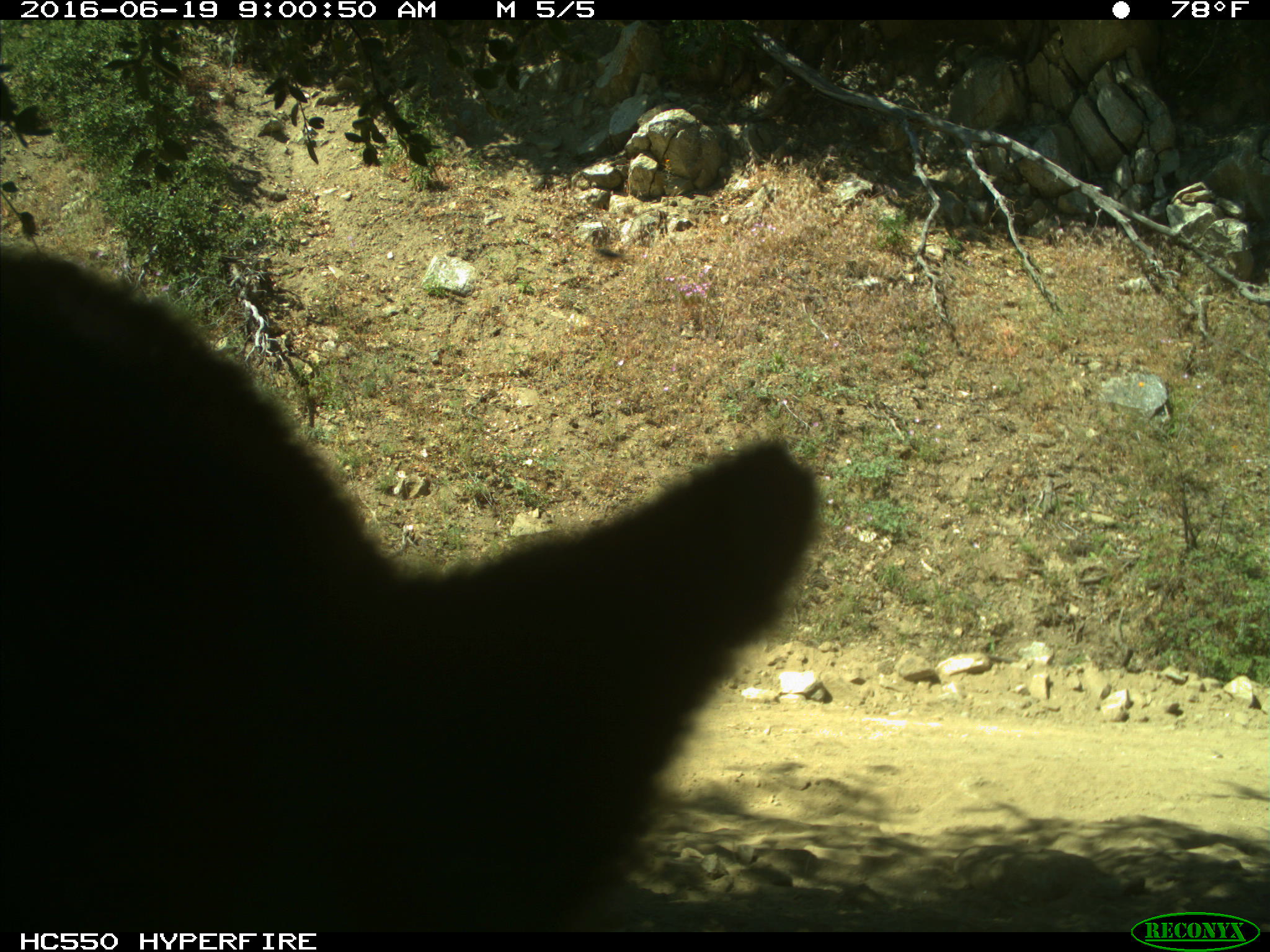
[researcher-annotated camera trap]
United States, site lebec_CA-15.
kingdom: Animalia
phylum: Chordata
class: Mammalia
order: Carnivora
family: Ursidae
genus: Ursus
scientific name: Ursus americanus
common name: american black bear